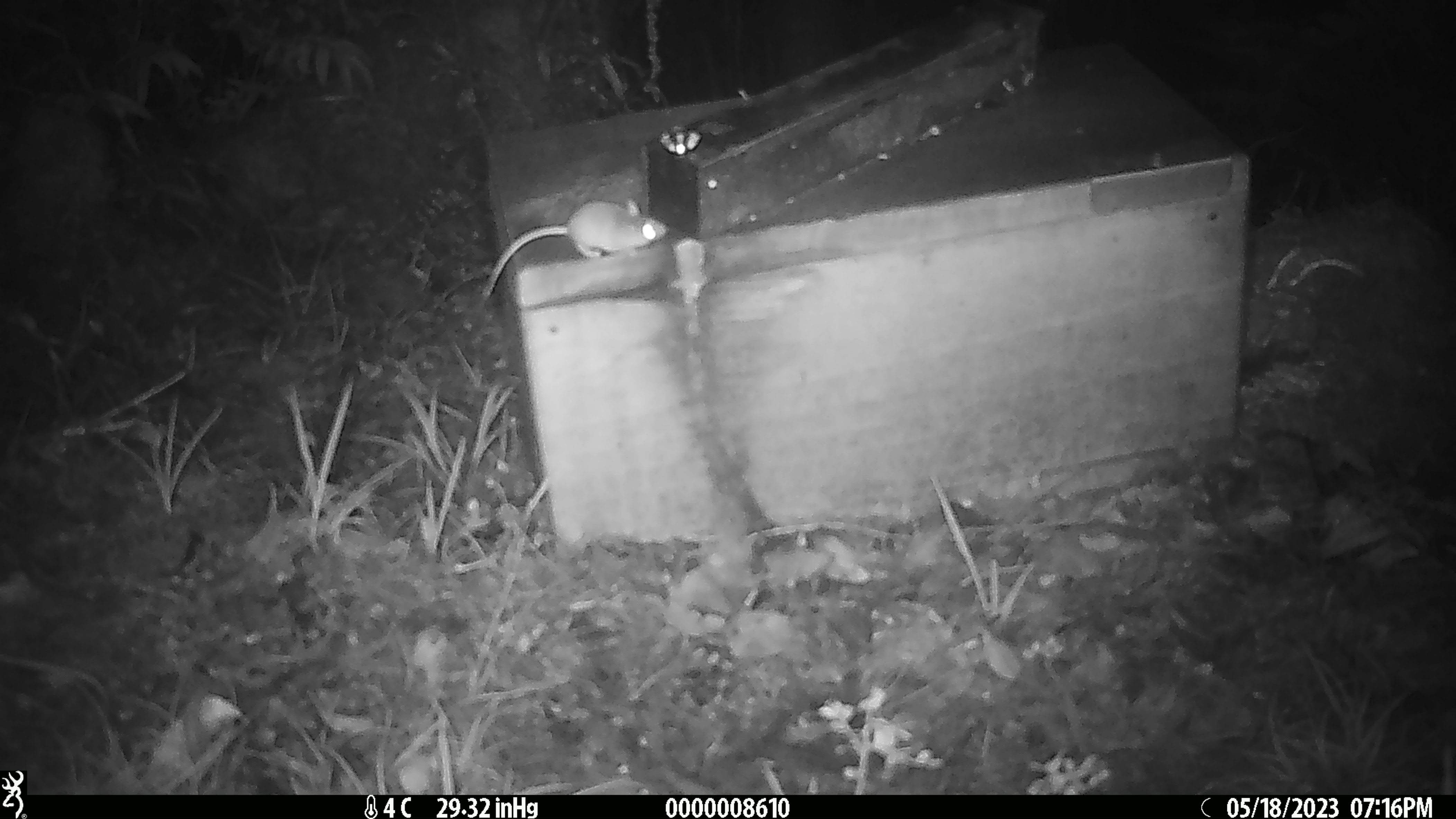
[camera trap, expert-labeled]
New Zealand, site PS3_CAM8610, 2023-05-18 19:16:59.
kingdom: Animalia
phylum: Chordata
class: Mammalia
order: Rodentia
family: Muridae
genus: Mus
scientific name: Mus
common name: mouse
Mouse (Mus).